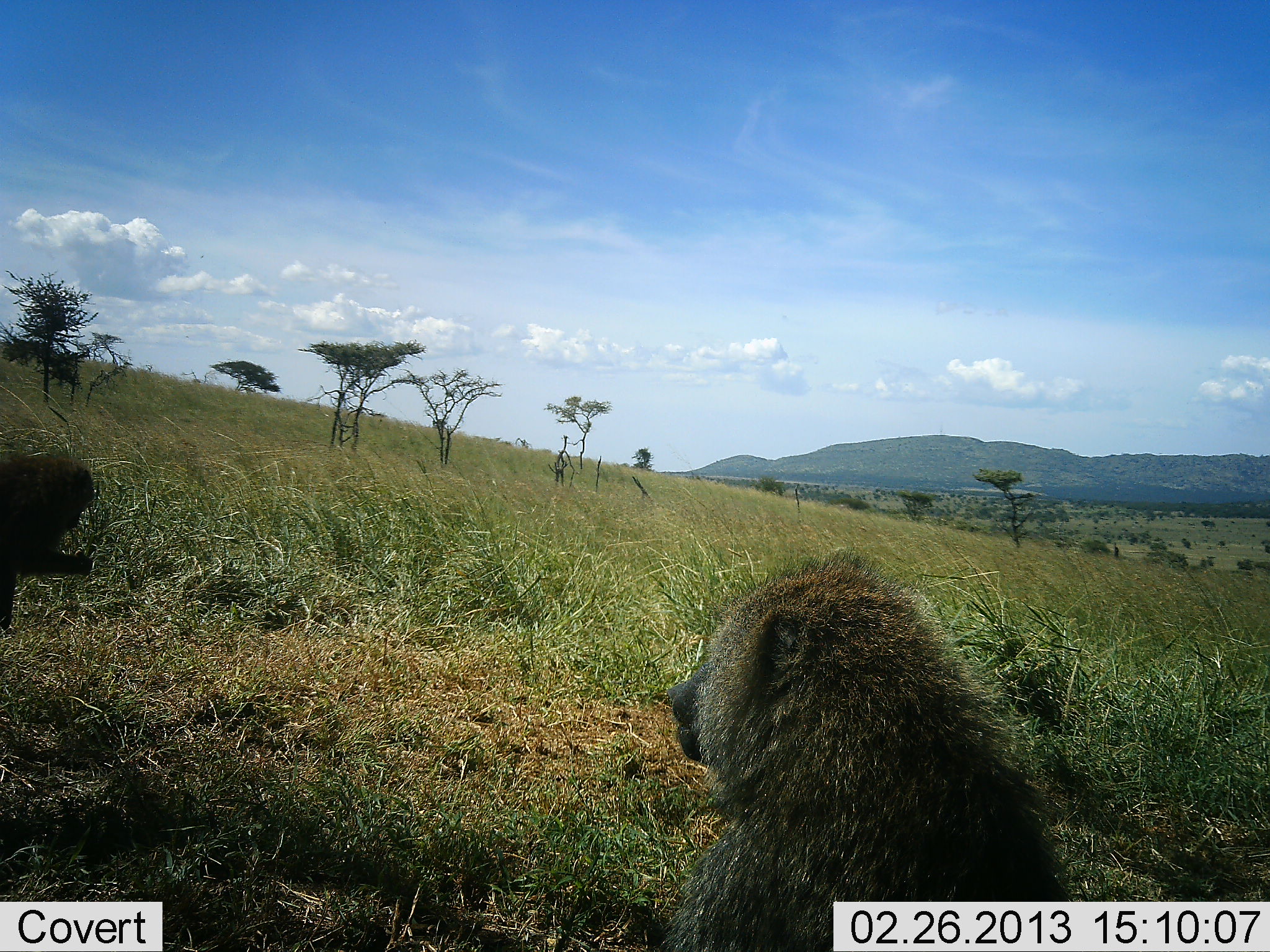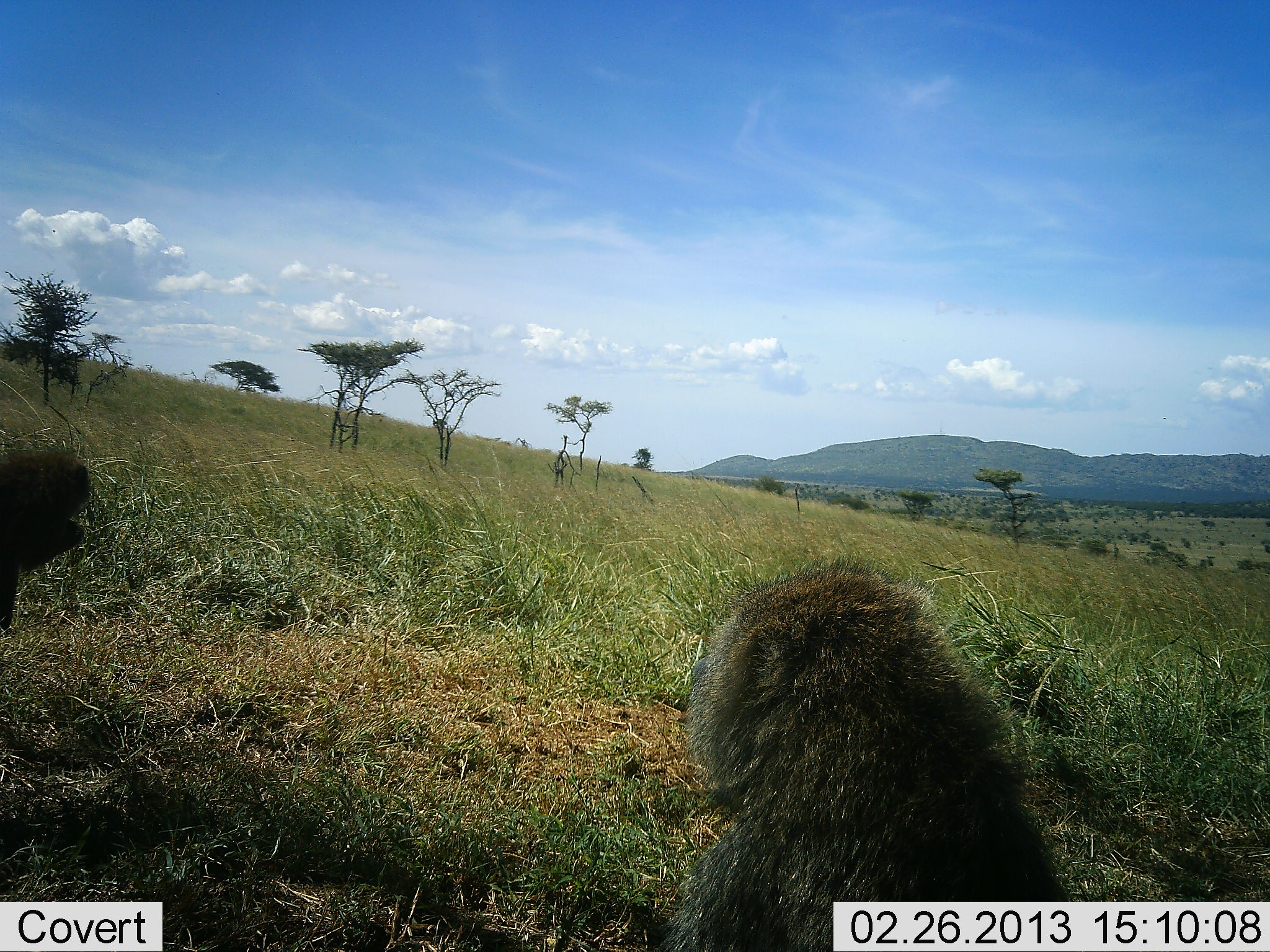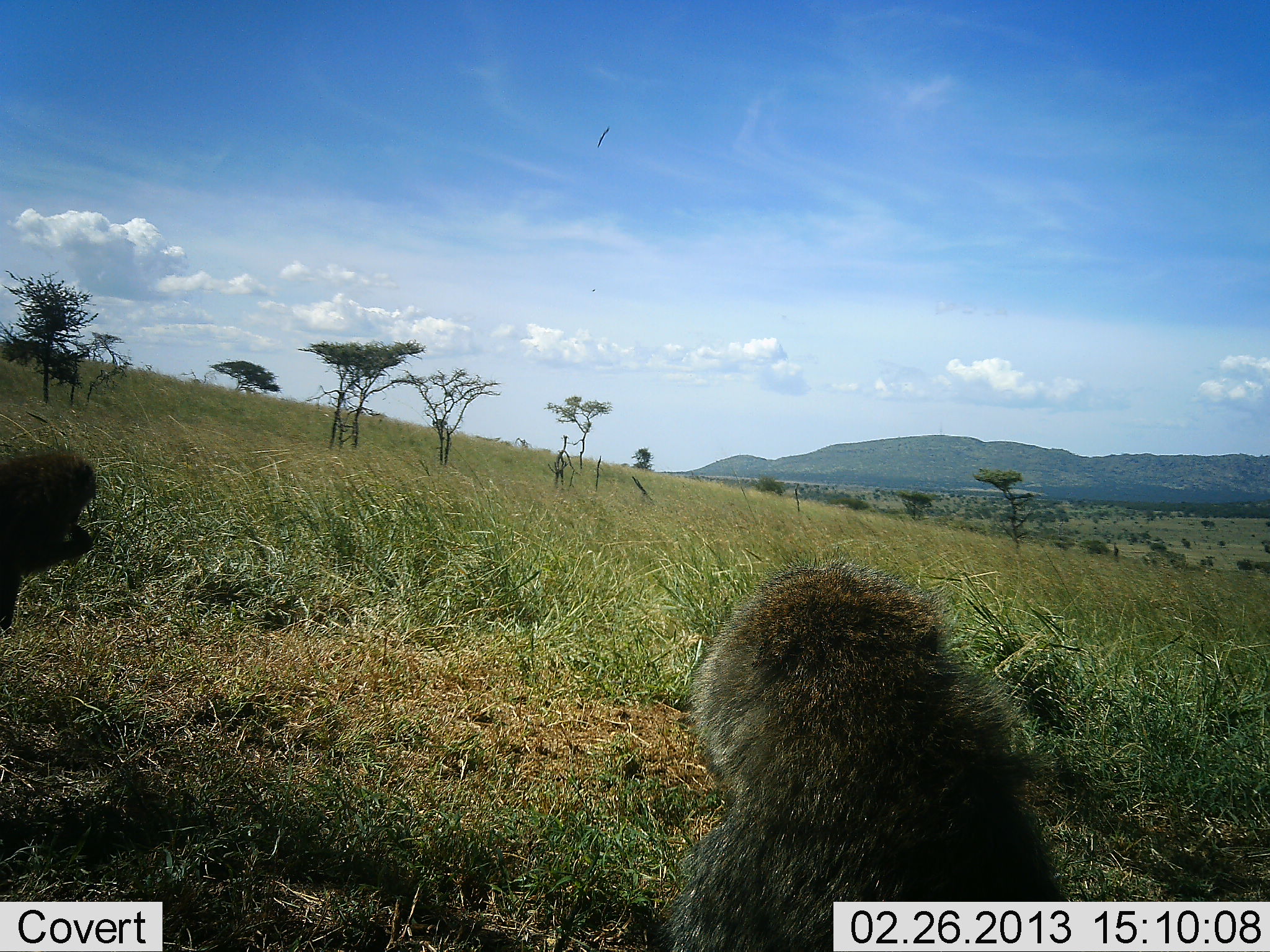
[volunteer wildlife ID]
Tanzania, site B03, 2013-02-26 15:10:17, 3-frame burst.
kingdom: Animalia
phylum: Chordata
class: Mammalia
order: Primates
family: Cercopithecidae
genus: Papio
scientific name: Papio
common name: baboon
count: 2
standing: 46%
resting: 57%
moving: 0%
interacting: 7%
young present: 0%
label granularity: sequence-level